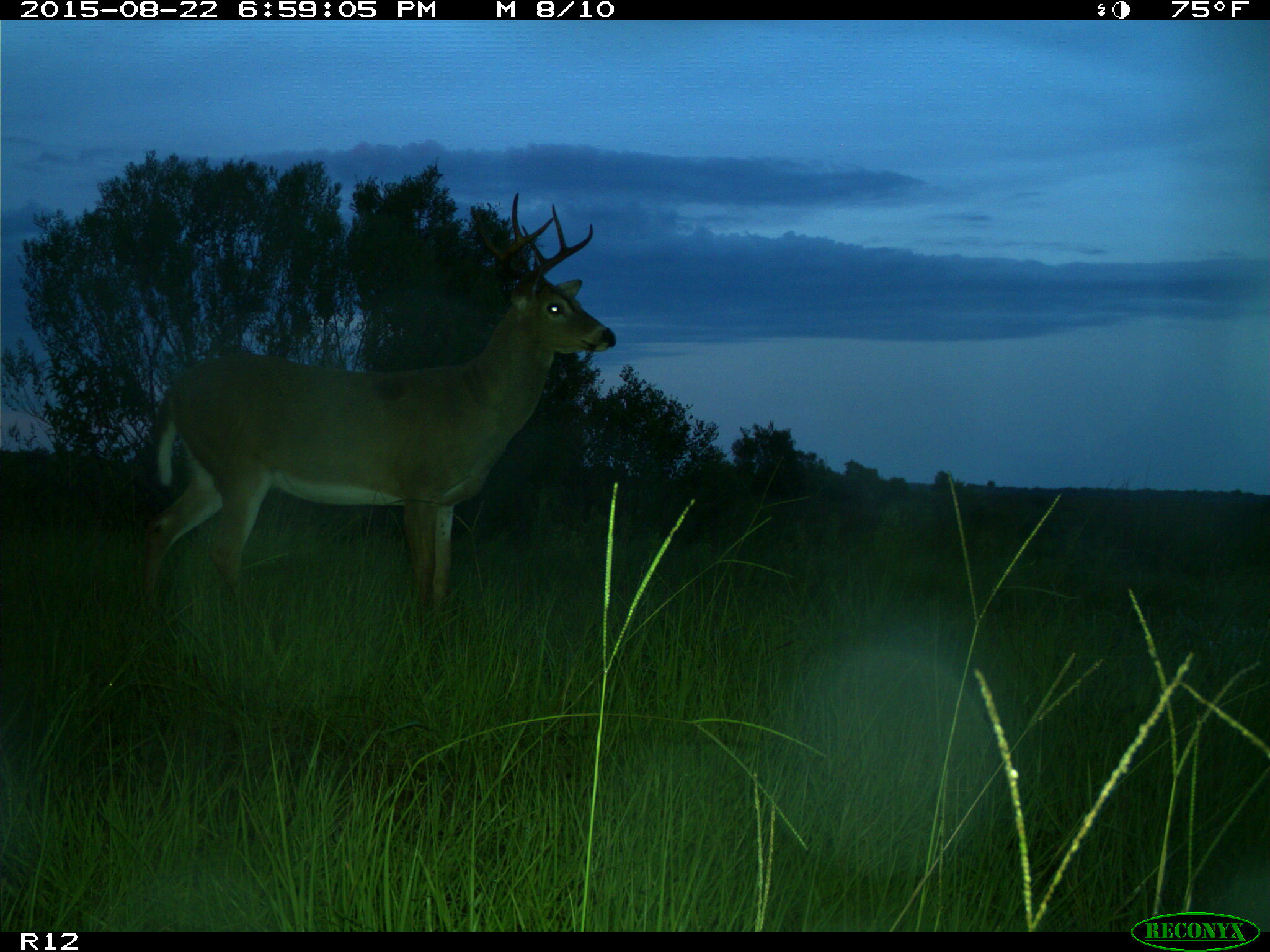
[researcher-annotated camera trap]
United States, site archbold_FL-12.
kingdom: Animalia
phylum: Chordata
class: Mammalia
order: Artiodactyla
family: Cervidae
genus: Odocoileus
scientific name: Odocoileus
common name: deer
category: unidentified deer